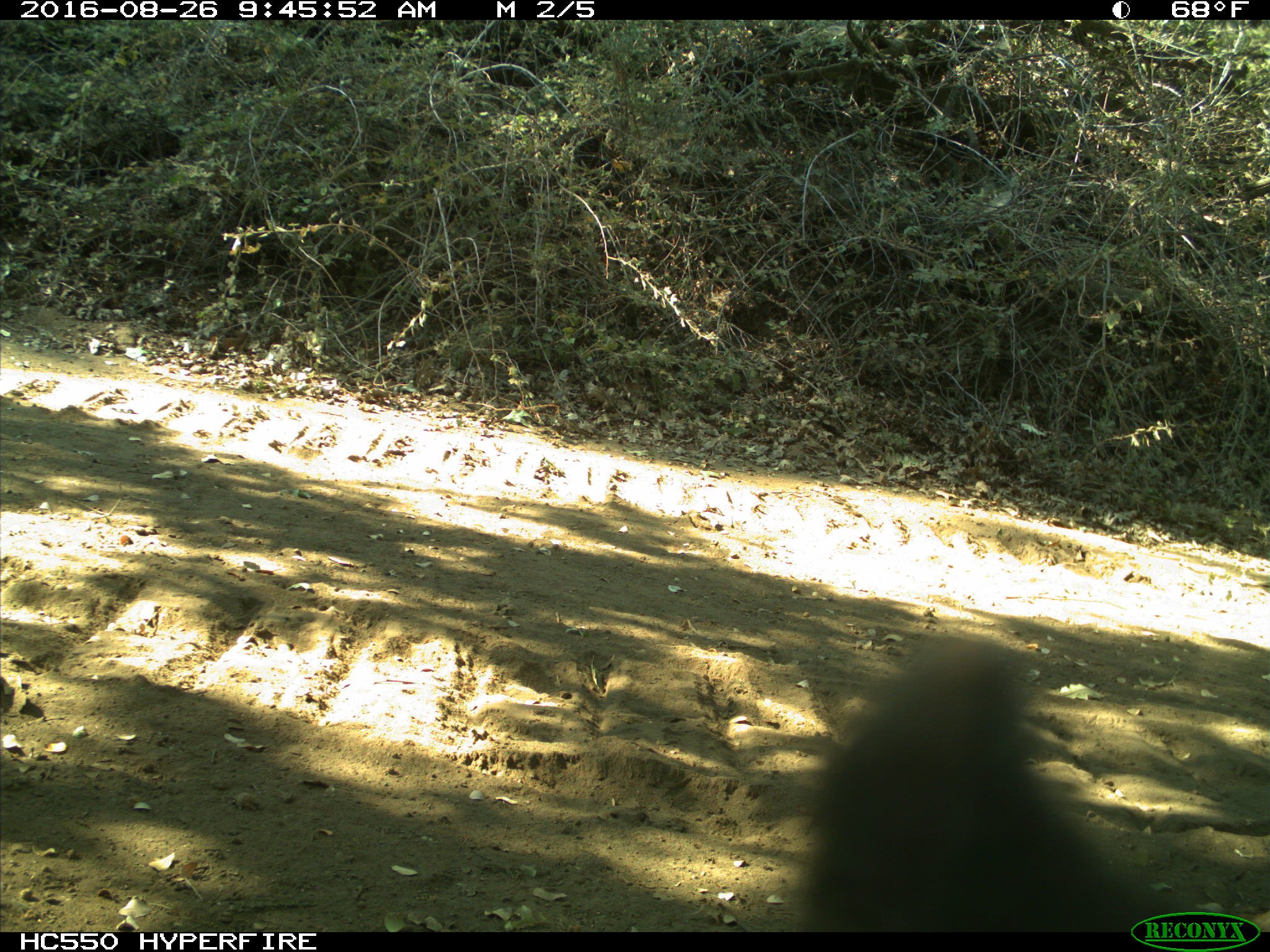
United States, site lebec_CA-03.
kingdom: Animalia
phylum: Chordata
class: Mammalia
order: Carnivora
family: Ursidae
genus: Ursus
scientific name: Ursus americanus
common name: american black bear